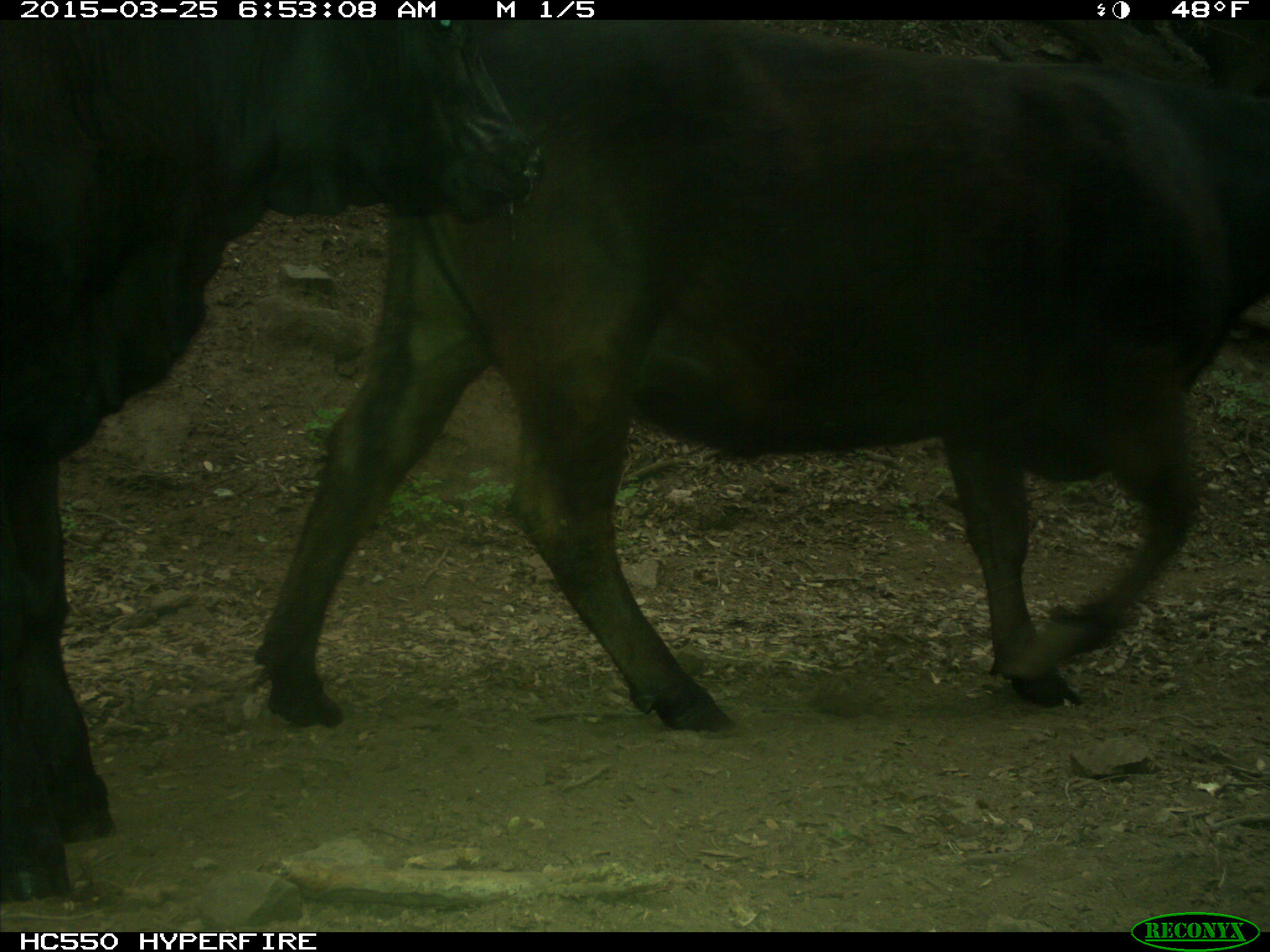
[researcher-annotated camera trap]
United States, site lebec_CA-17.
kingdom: Animalia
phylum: Chordata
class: Mammalia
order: Artiodactyla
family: Bovidae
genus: Bos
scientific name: Bos taurus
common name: domestic cow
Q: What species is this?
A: Bos taurus (domestic cow).